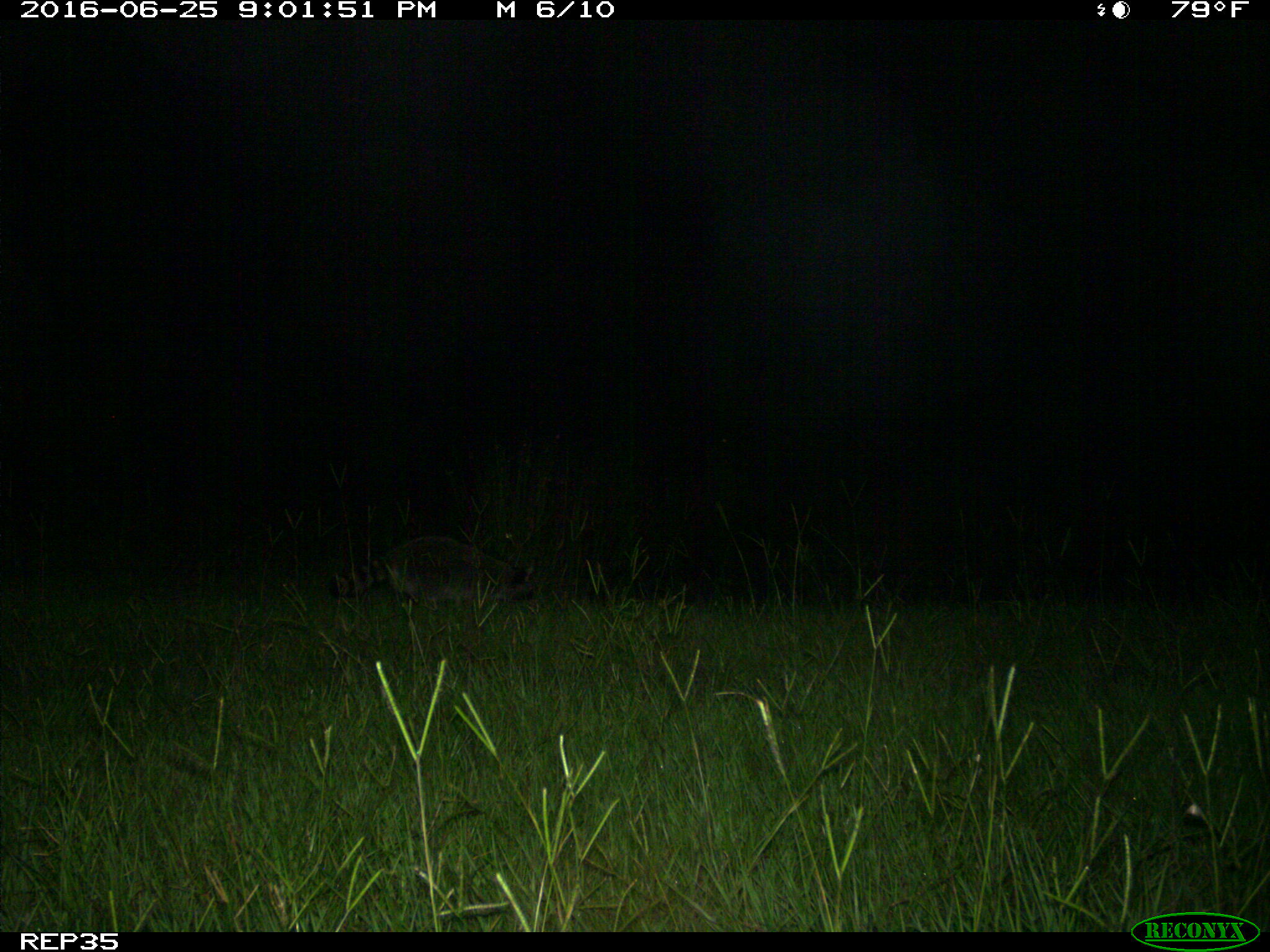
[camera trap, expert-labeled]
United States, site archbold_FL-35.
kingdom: Animalia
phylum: Chordata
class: Mammalia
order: Carnivora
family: Procyonidae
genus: Procyon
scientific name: Procyon lotor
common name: common raccoon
Procyon lotor (common raccoon).